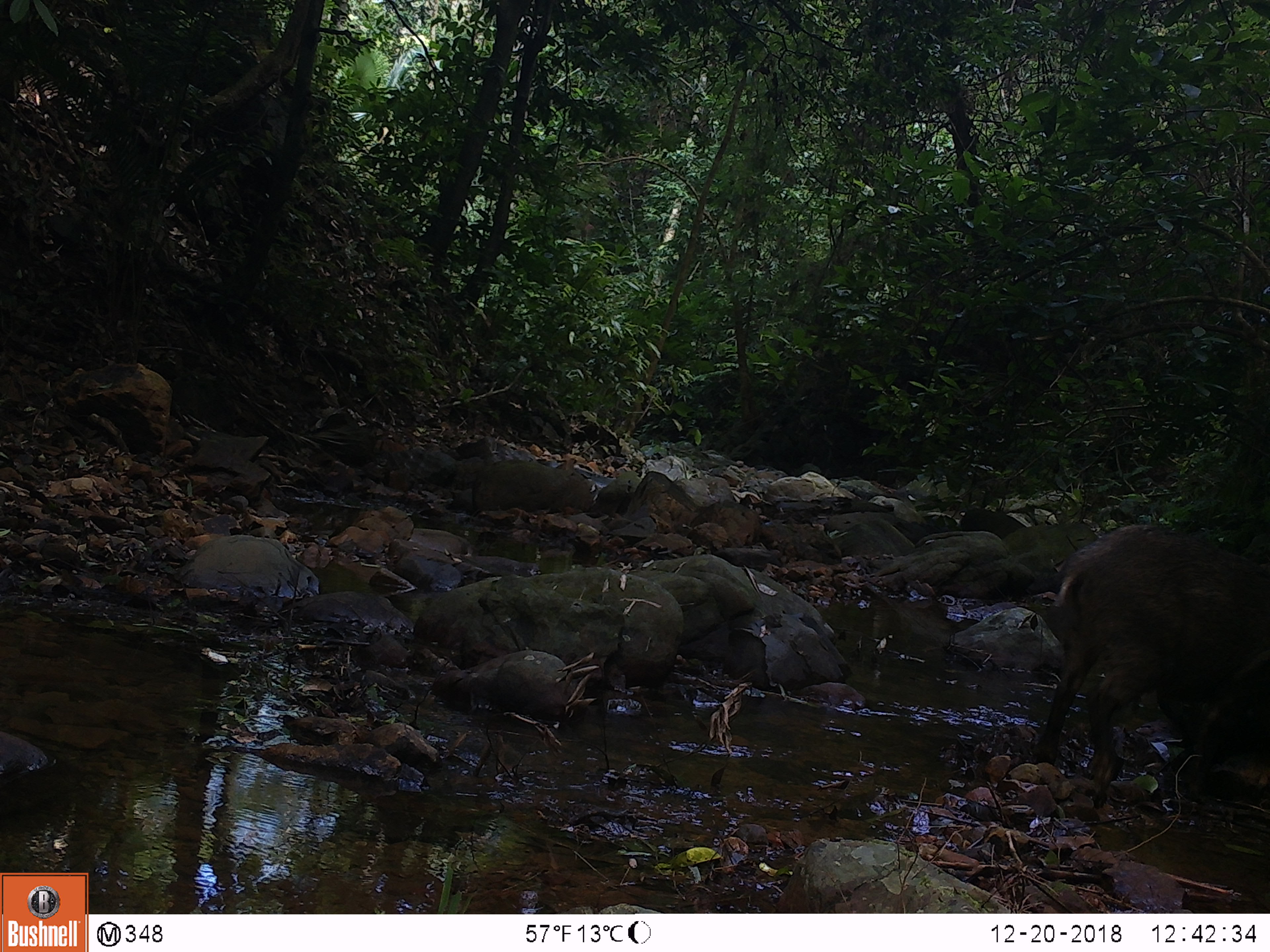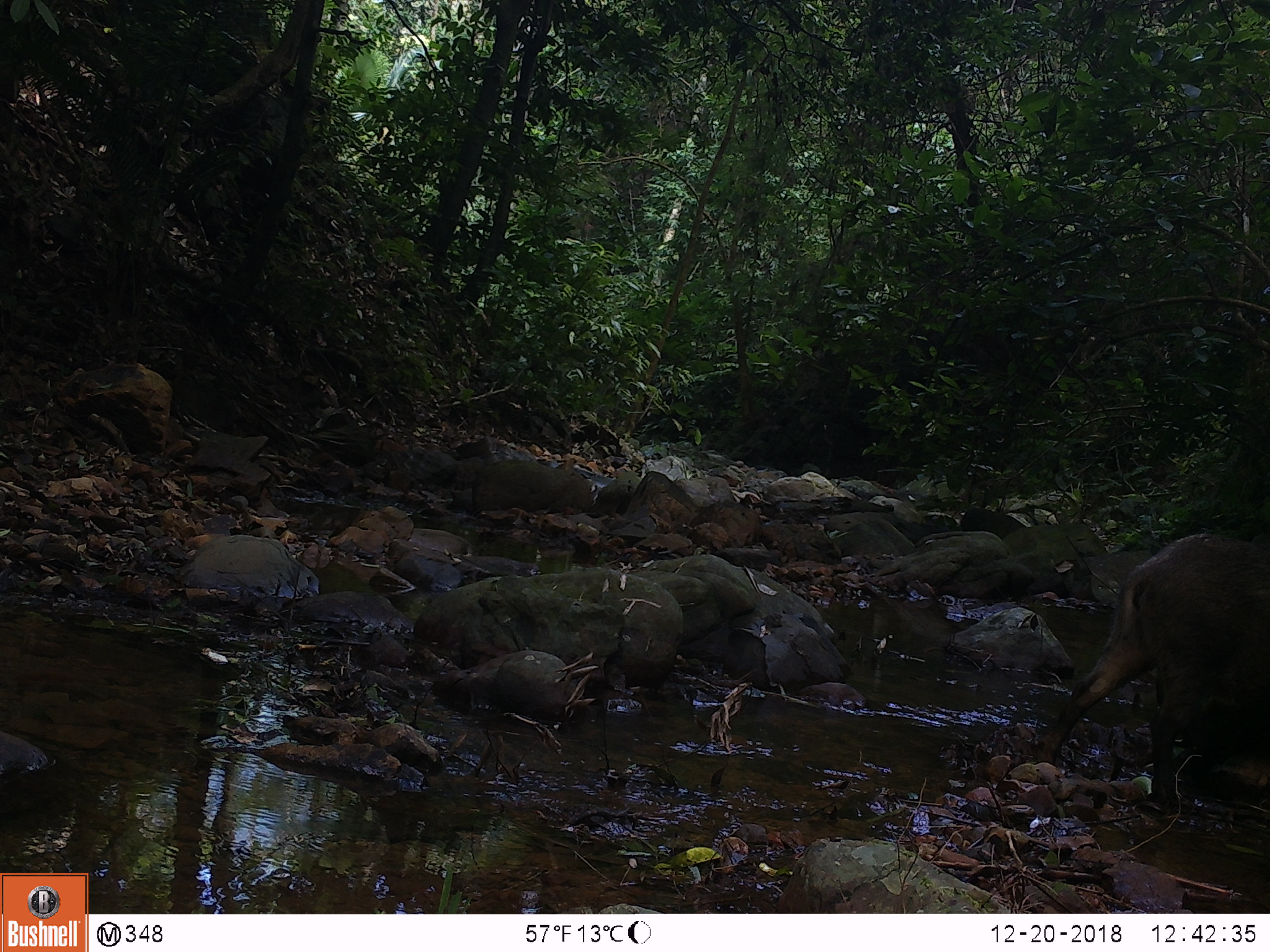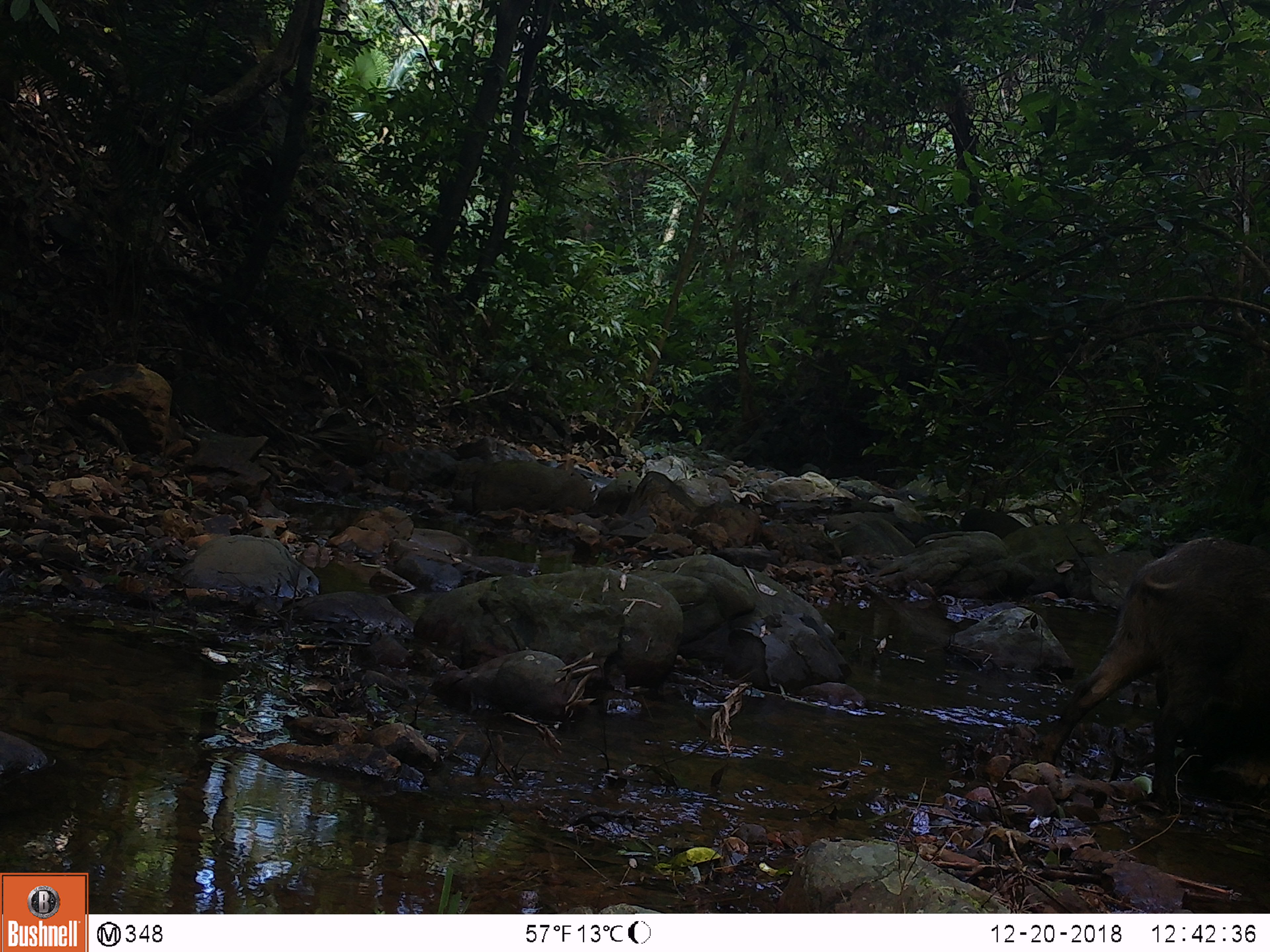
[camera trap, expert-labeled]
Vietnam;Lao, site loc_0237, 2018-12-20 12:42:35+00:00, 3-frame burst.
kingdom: Animalia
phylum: Chordata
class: Mammalia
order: Artiodactyla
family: Suidae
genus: Sus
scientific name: Sus scrofa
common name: eurasian wild pig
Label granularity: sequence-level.